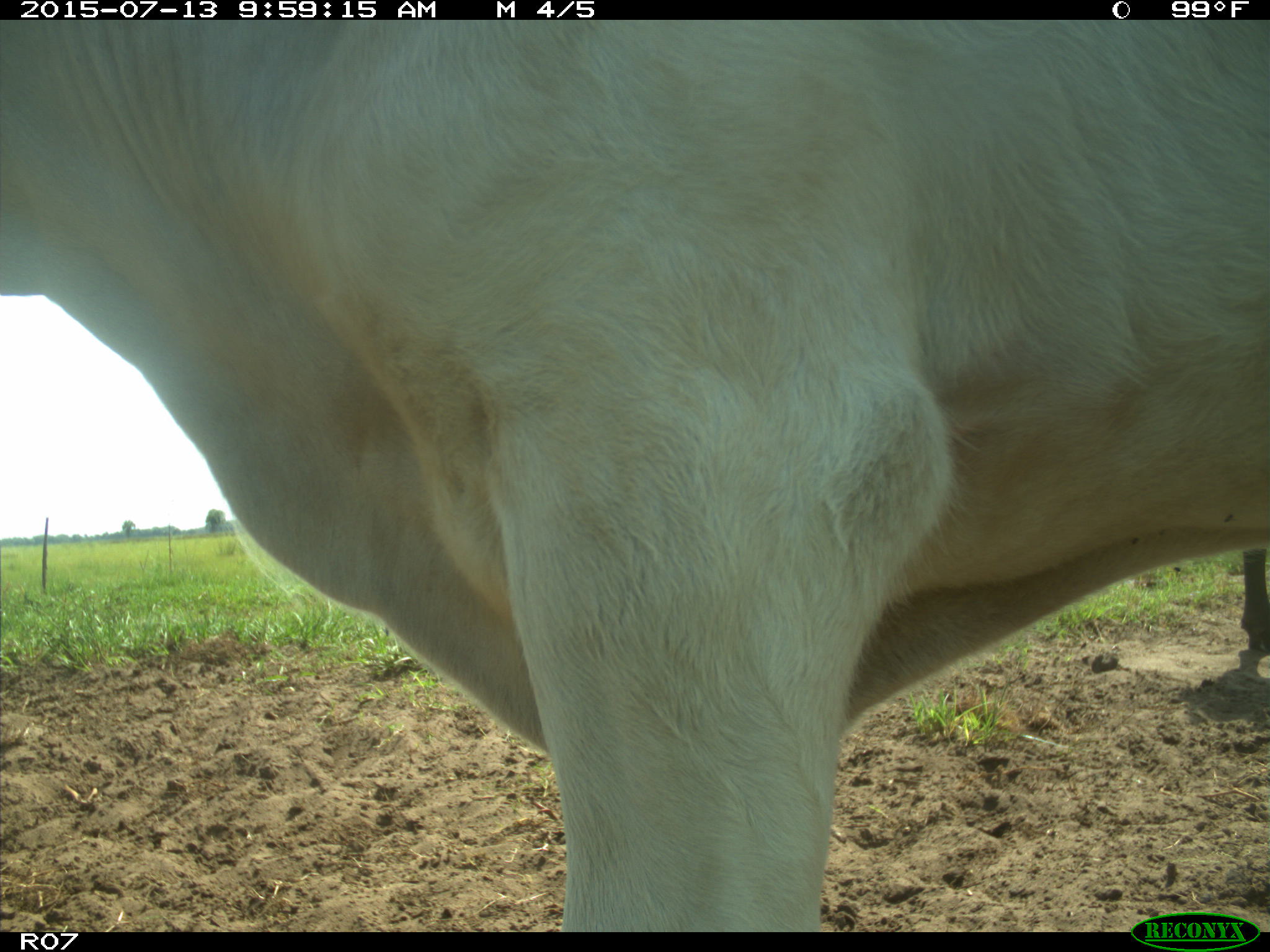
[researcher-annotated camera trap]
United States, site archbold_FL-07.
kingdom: Animalia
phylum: Chordata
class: Mammalia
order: Artiodactyla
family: Bovidae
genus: Bos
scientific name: Bos taurus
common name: domestic cow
Bos taurus (domestic cow).